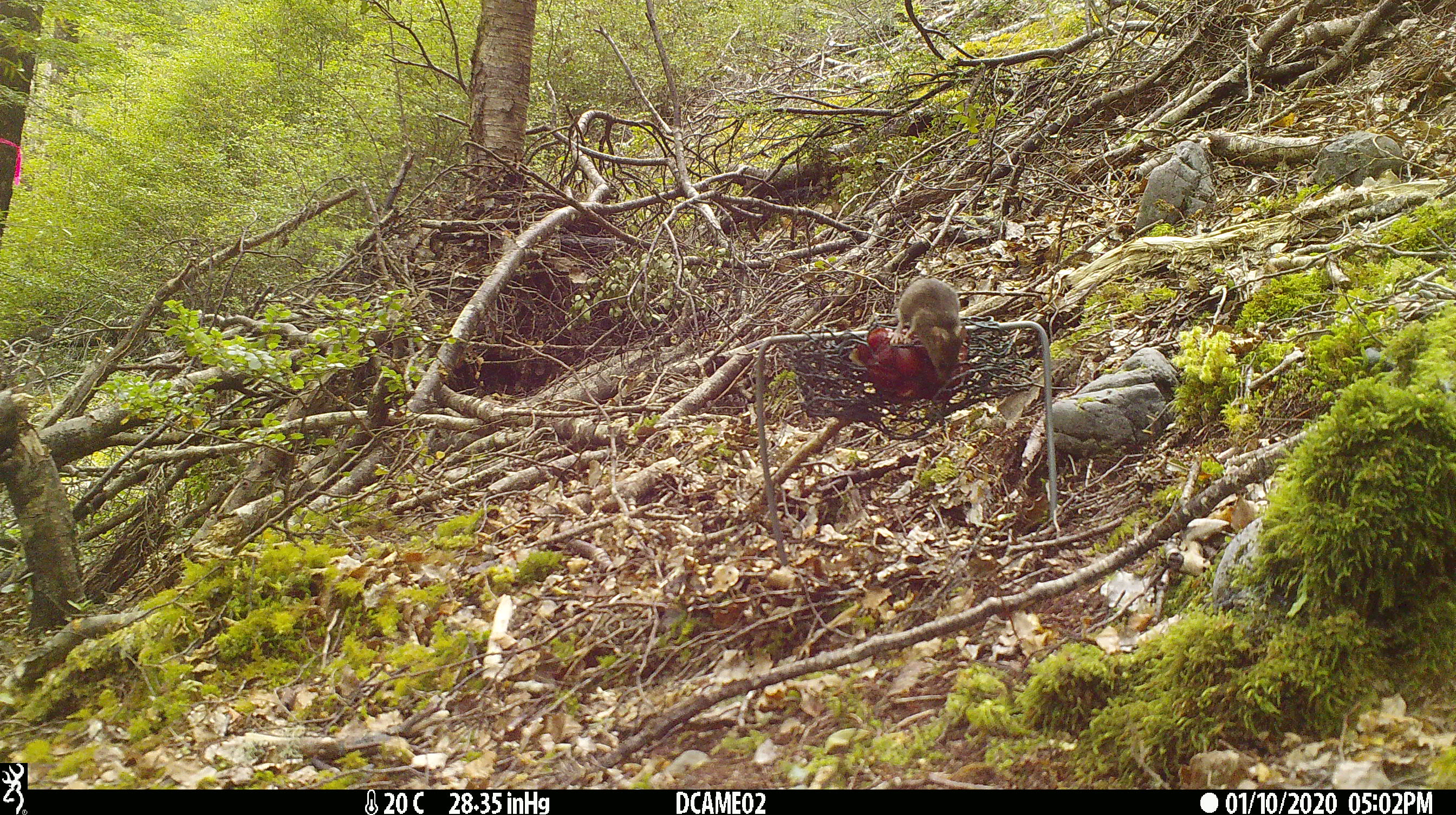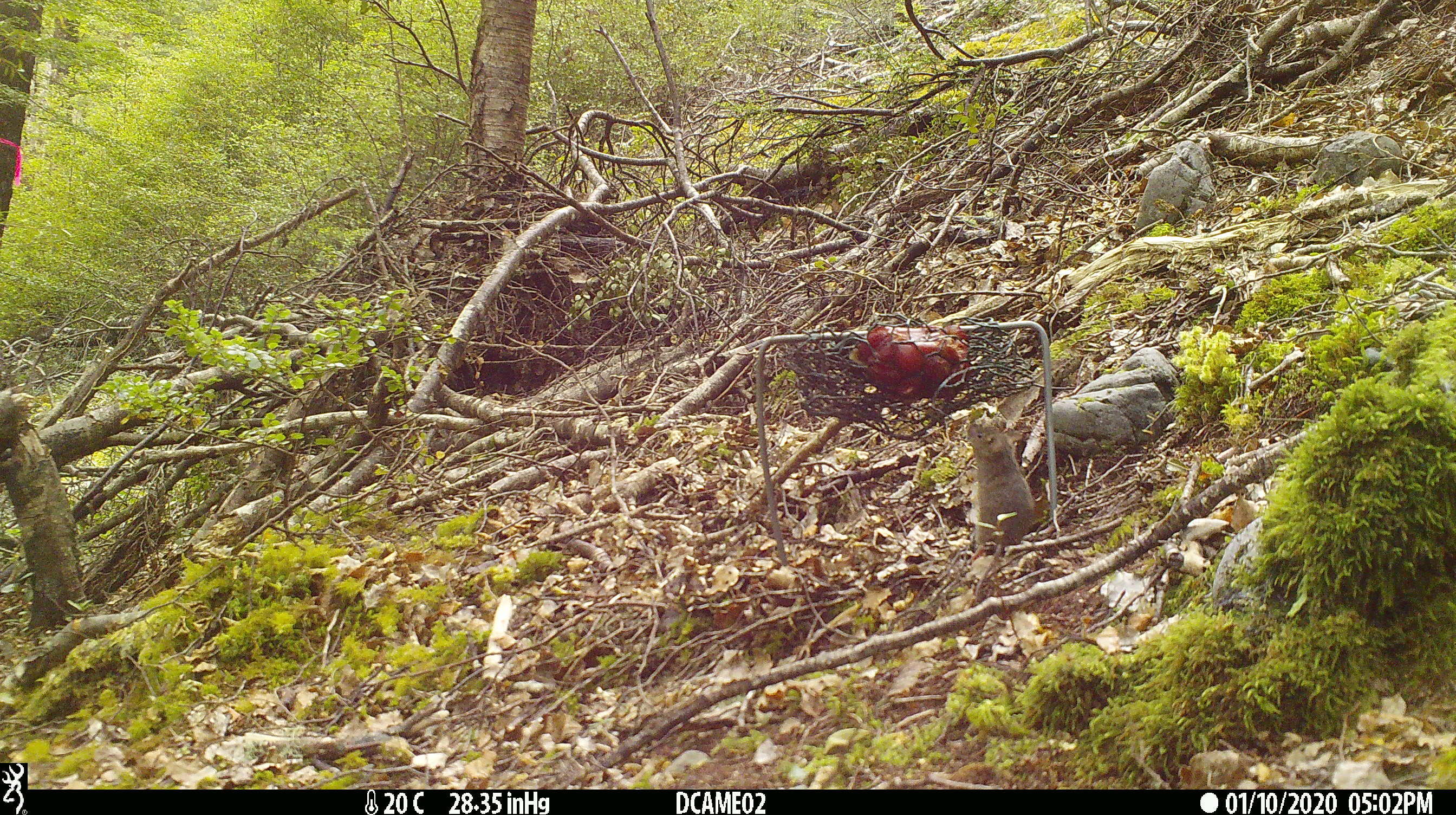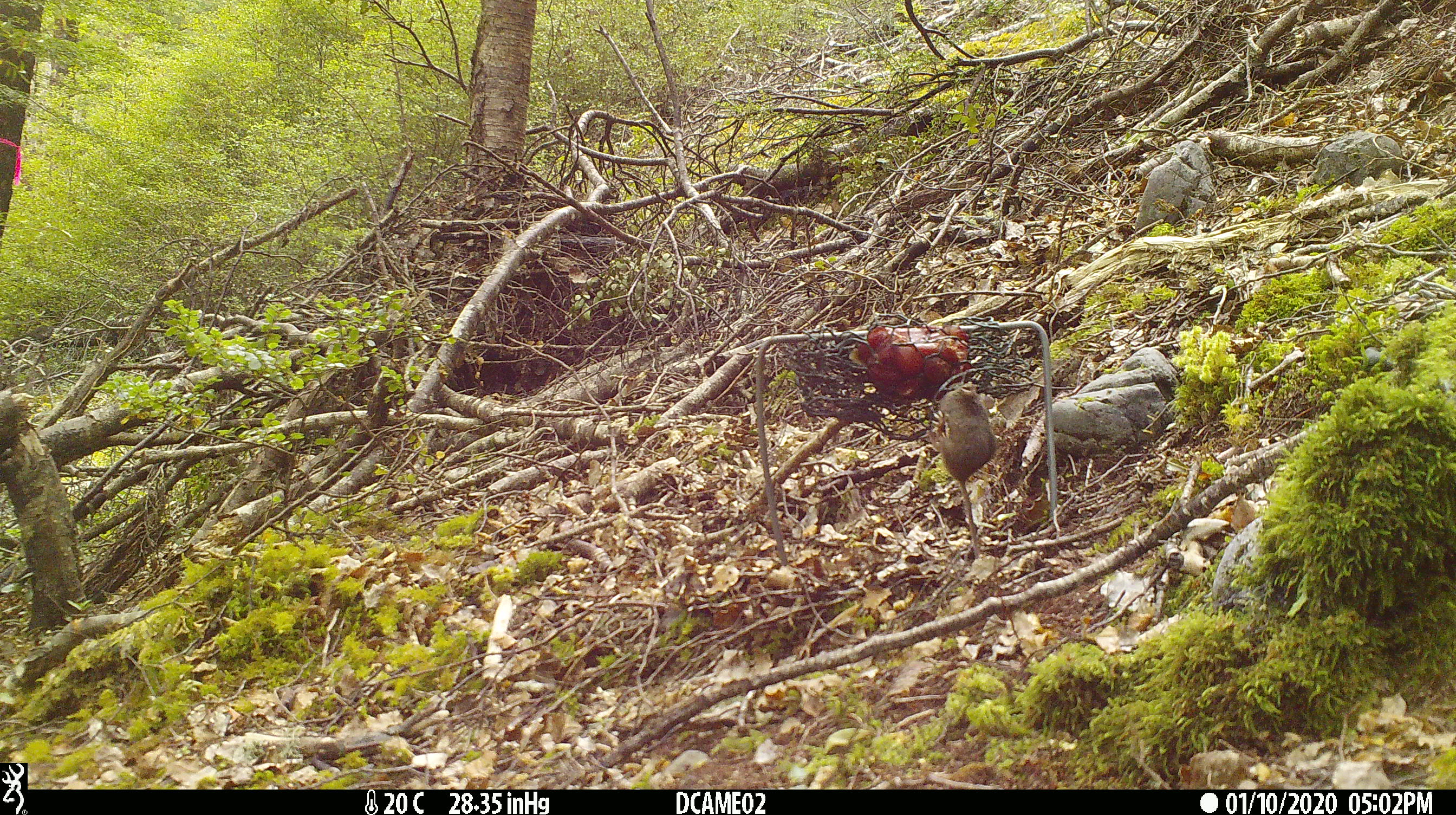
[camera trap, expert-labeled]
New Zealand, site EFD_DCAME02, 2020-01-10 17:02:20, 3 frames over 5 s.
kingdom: Animalia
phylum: Chordata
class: Mammalia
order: Rodentia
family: Muridae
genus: Mus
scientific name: Mus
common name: mouse